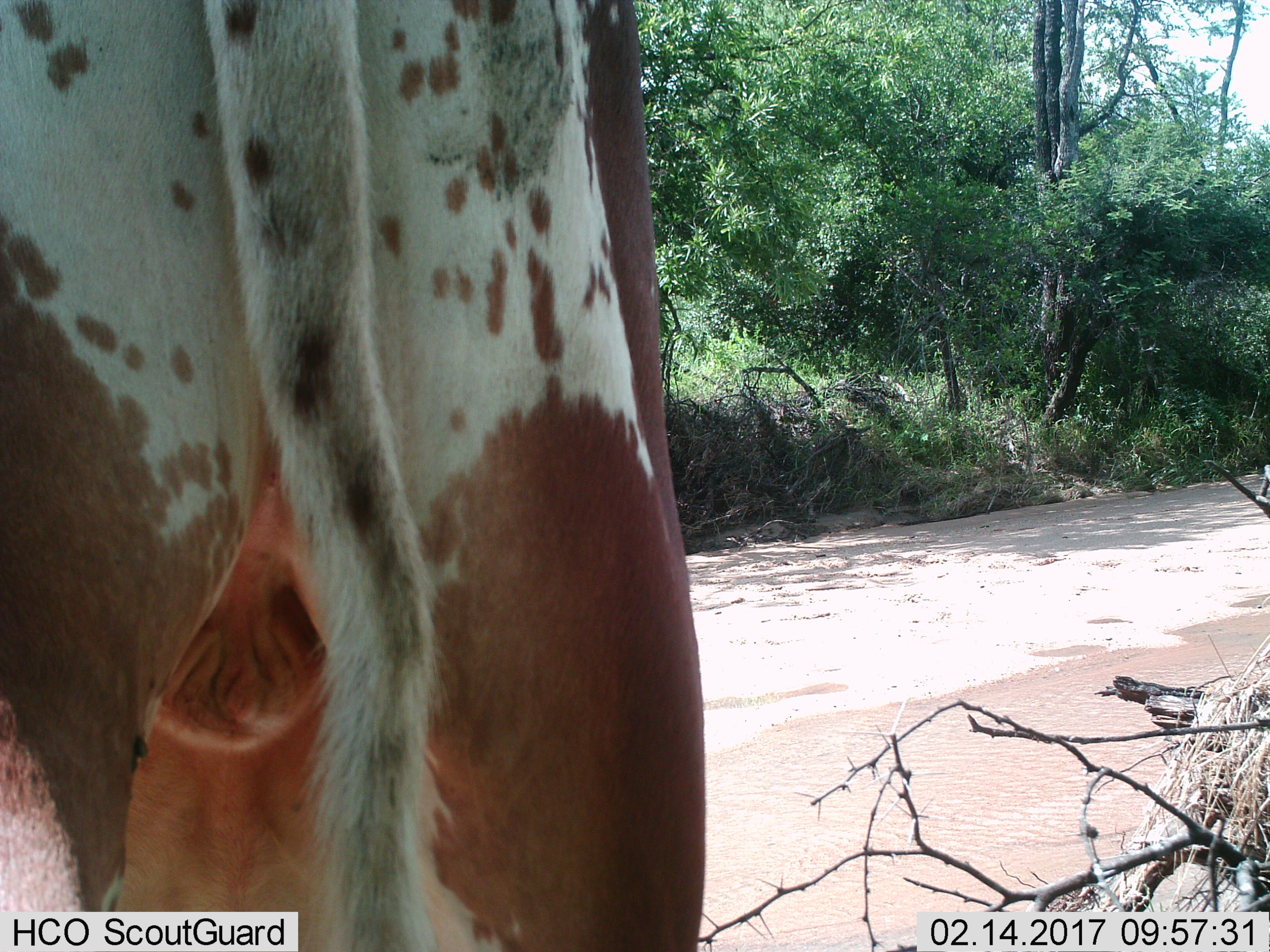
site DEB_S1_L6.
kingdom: Animalia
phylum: Chordata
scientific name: Vertebrata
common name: domestic animal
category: domesticanimal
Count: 1.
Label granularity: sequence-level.